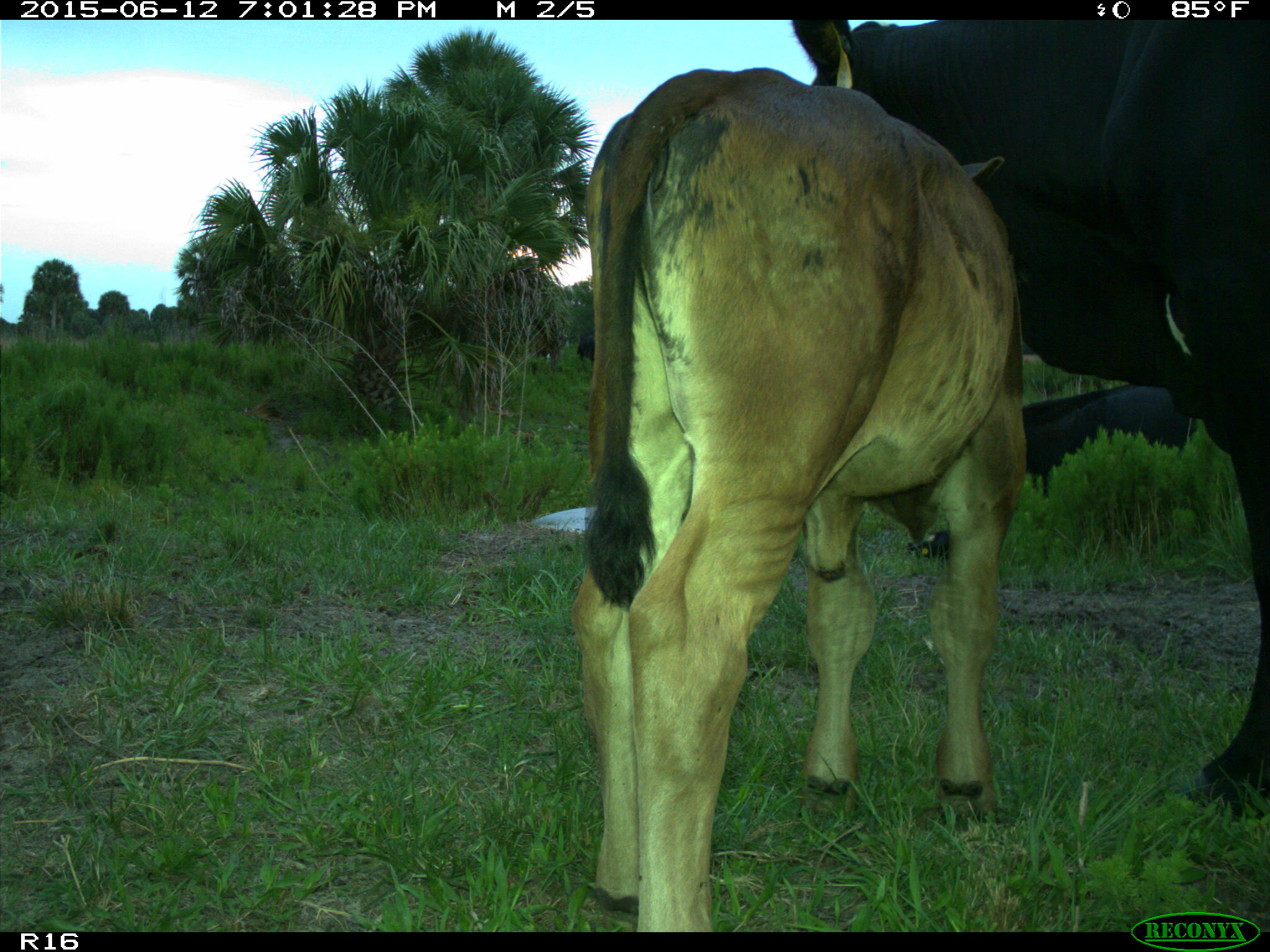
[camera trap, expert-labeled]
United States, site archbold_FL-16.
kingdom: Animalia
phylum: Chordata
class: Mammalia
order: Artiodactyla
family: Bovidae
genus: Bos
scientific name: Bos taurus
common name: domestic cow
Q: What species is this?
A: Bos taurus (domestic cow).